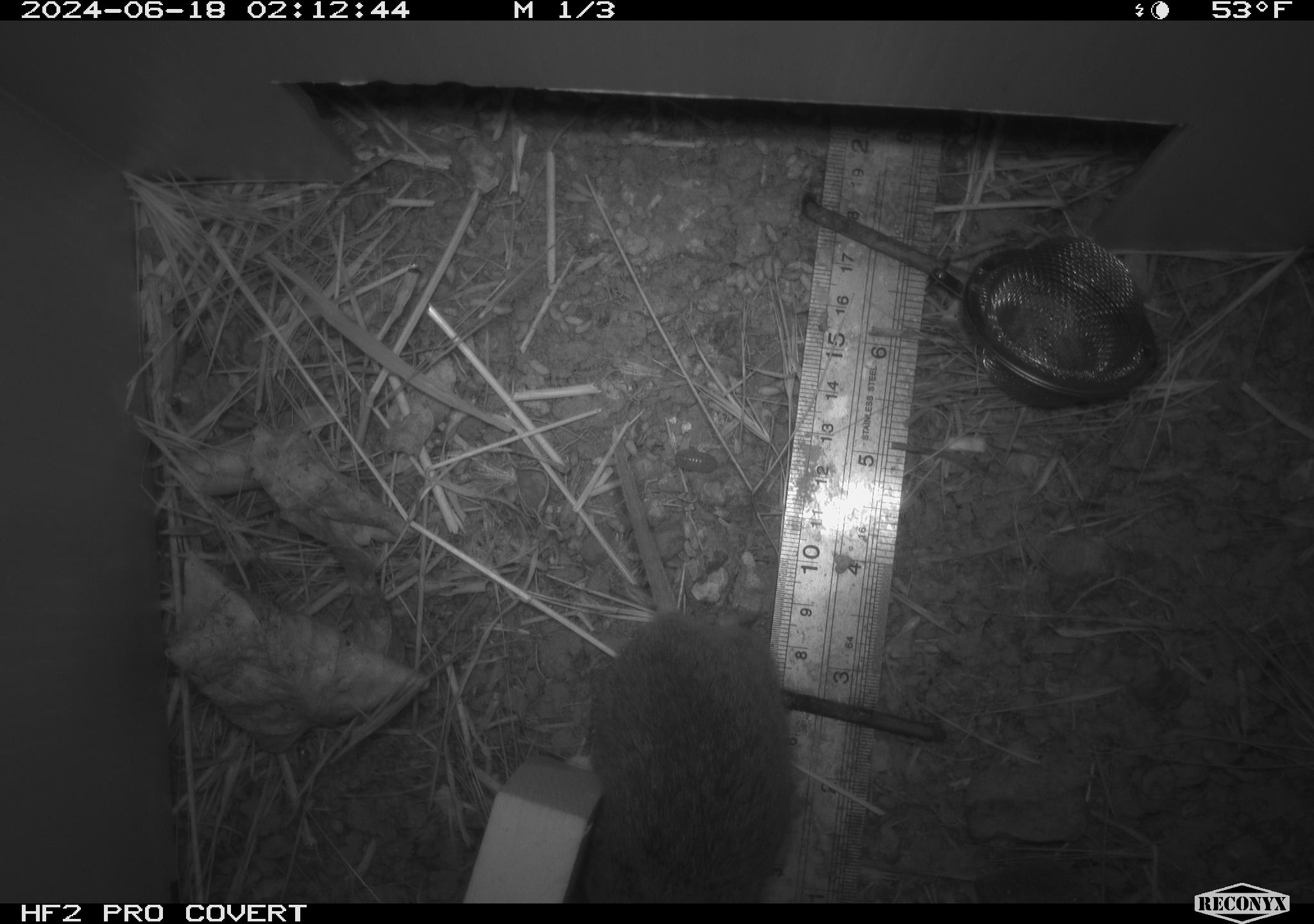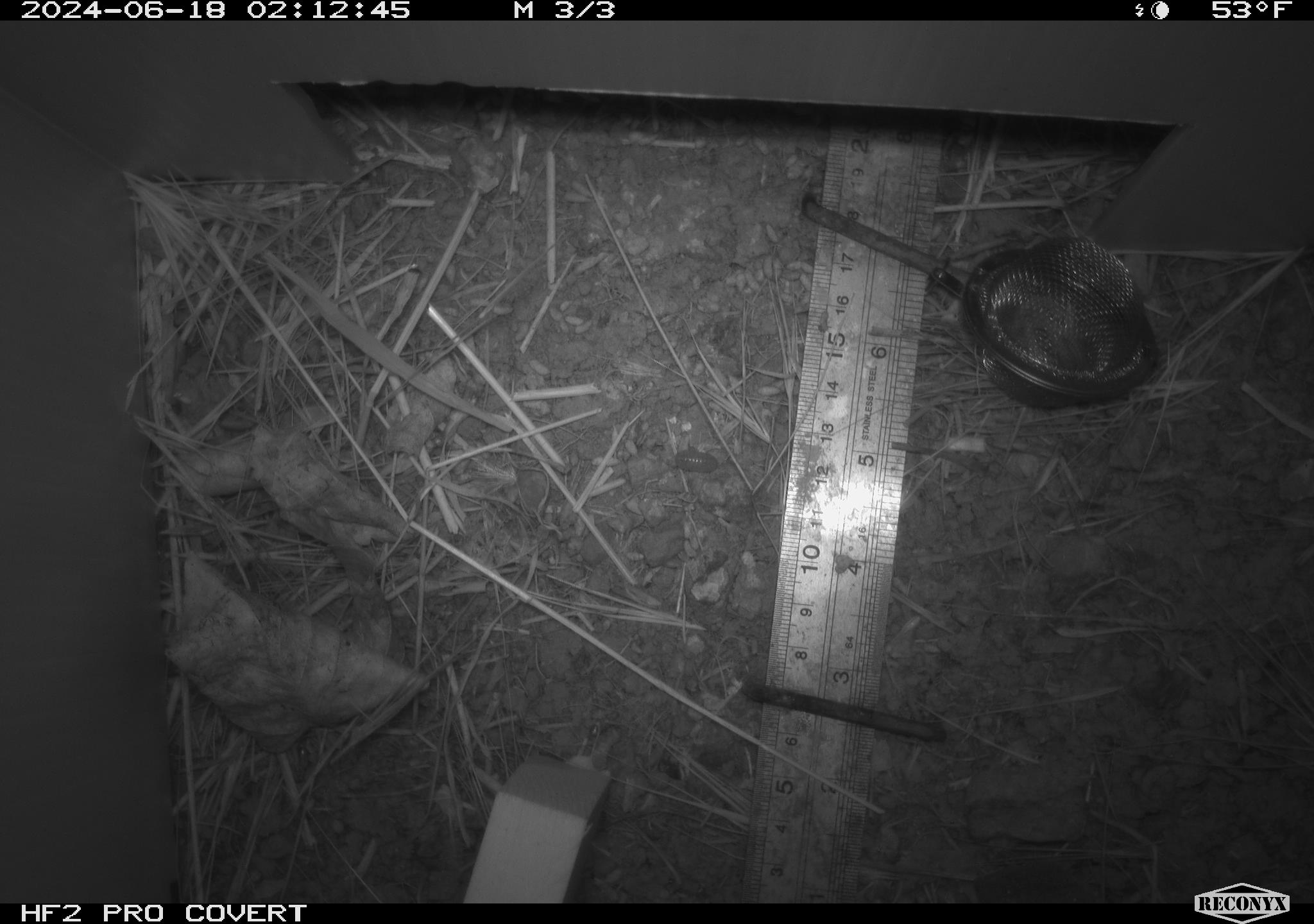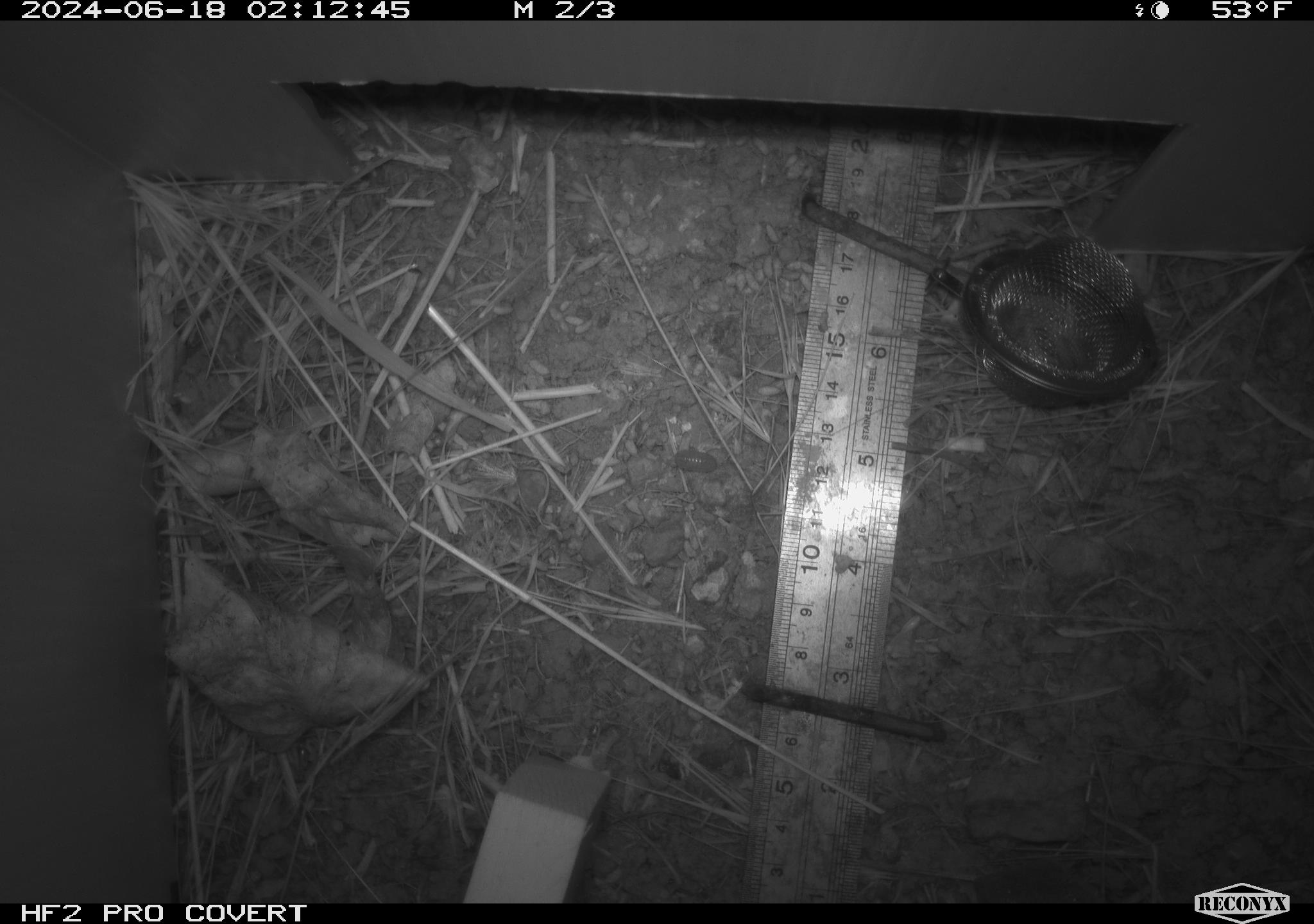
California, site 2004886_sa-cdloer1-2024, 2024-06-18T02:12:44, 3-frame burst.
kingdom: Animalia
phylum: Chordata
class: Mammalia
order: Rodentia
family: Cricetidae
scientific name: Arvicolinae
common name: voles, lemmings, and muskrats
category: arvicolinae subfamily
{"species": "arvicolinae subfamily (voles, lemmings, and muskrats) (Arvicolinae)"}